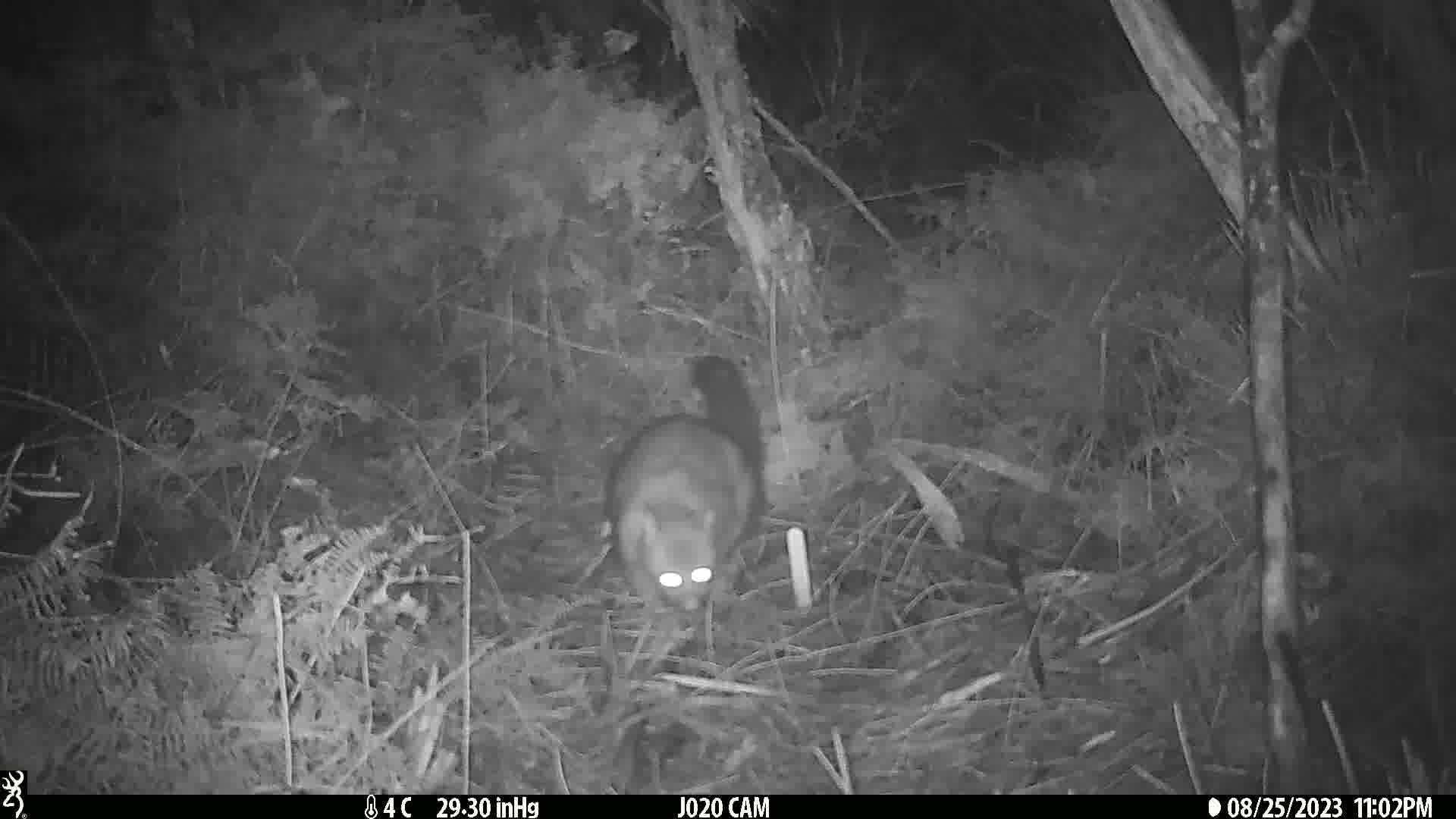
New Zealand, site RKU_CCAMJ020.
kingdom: Animalia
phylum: Chordata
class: Mammalia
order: Diprotodontia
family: Phalangeridae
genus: Trichosurus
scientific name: Trichosurus vulpecula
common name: common brushtail possum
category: possum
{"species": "possum (common brushtail possum) (Trichosurus vulpecula)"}